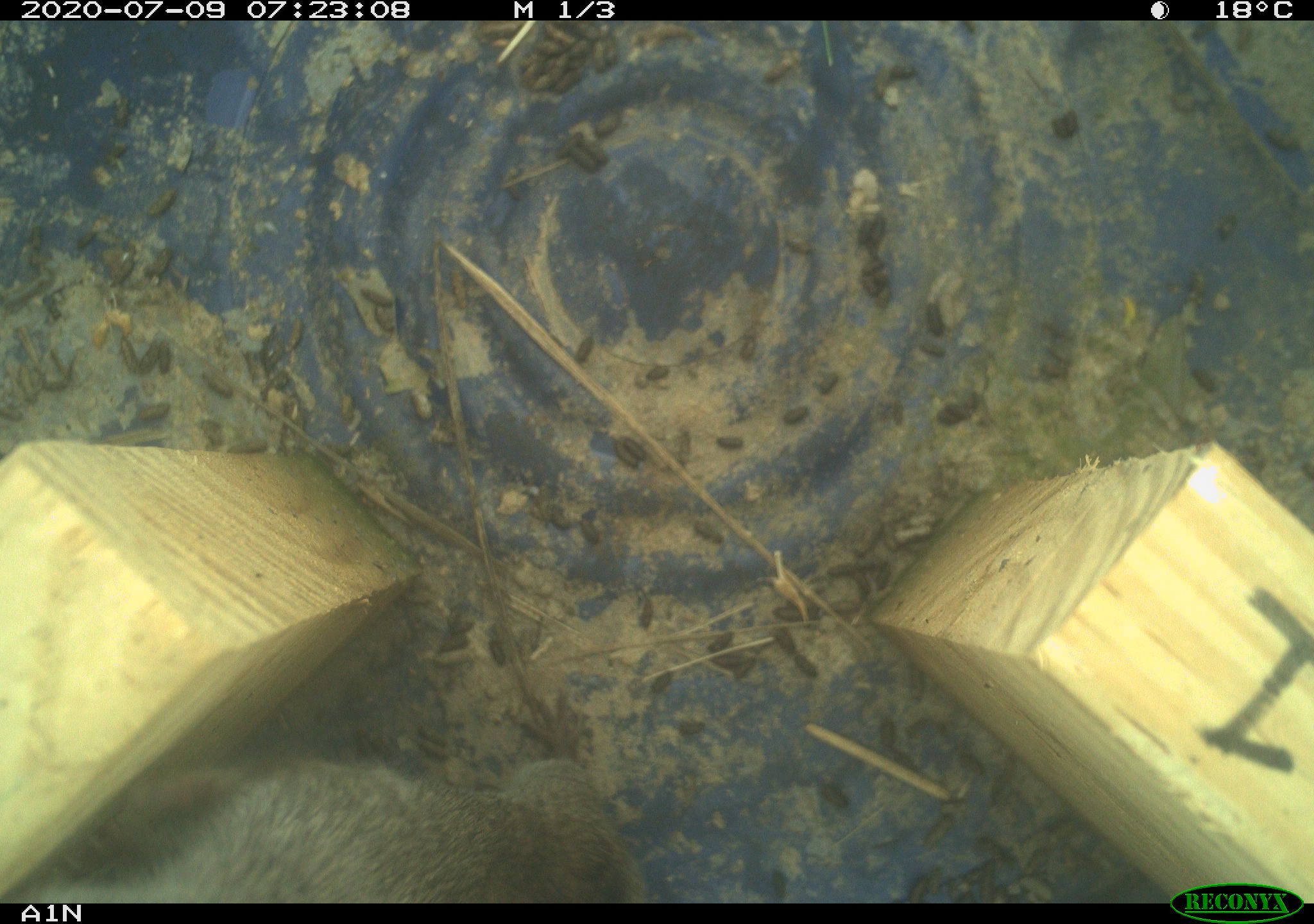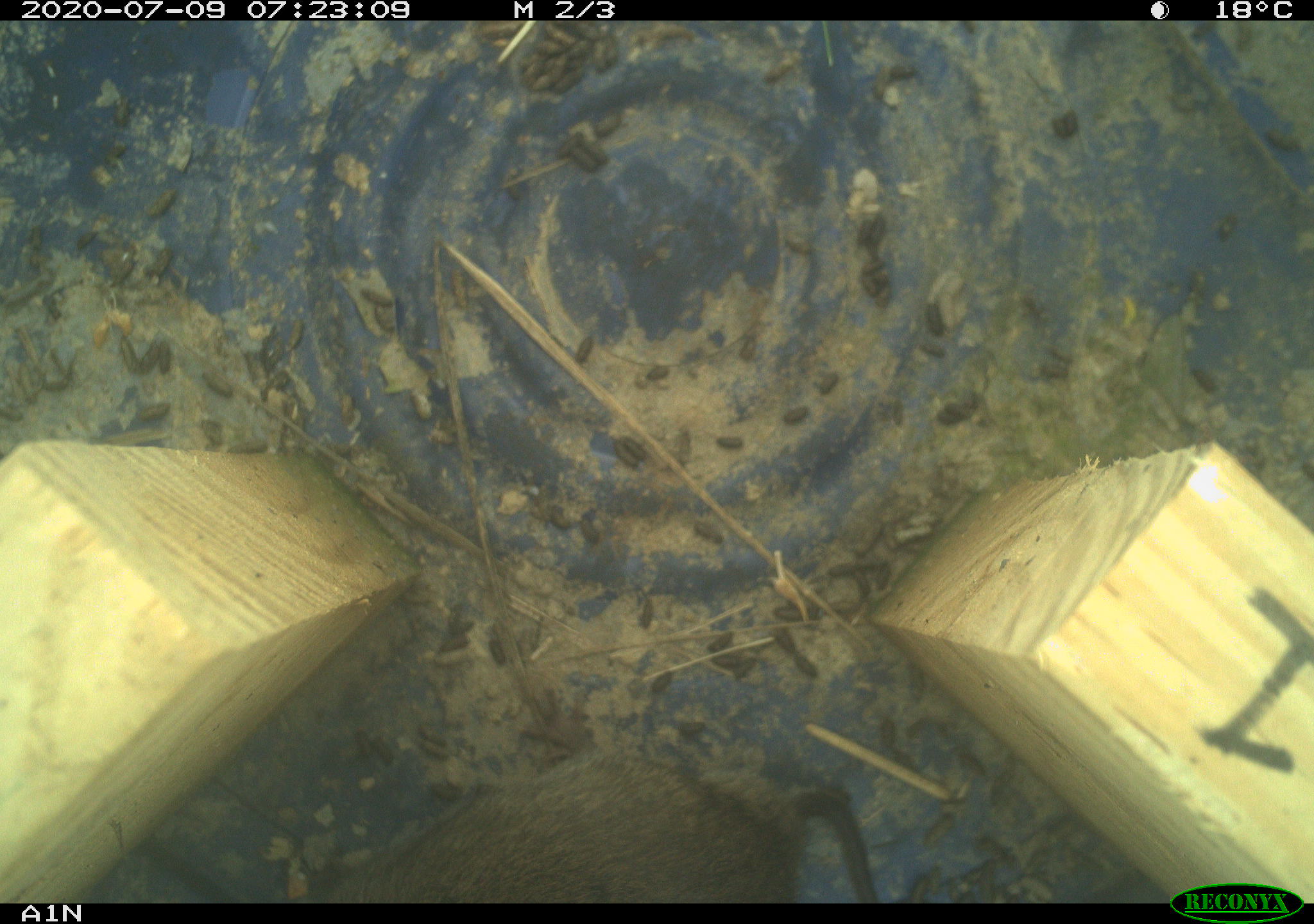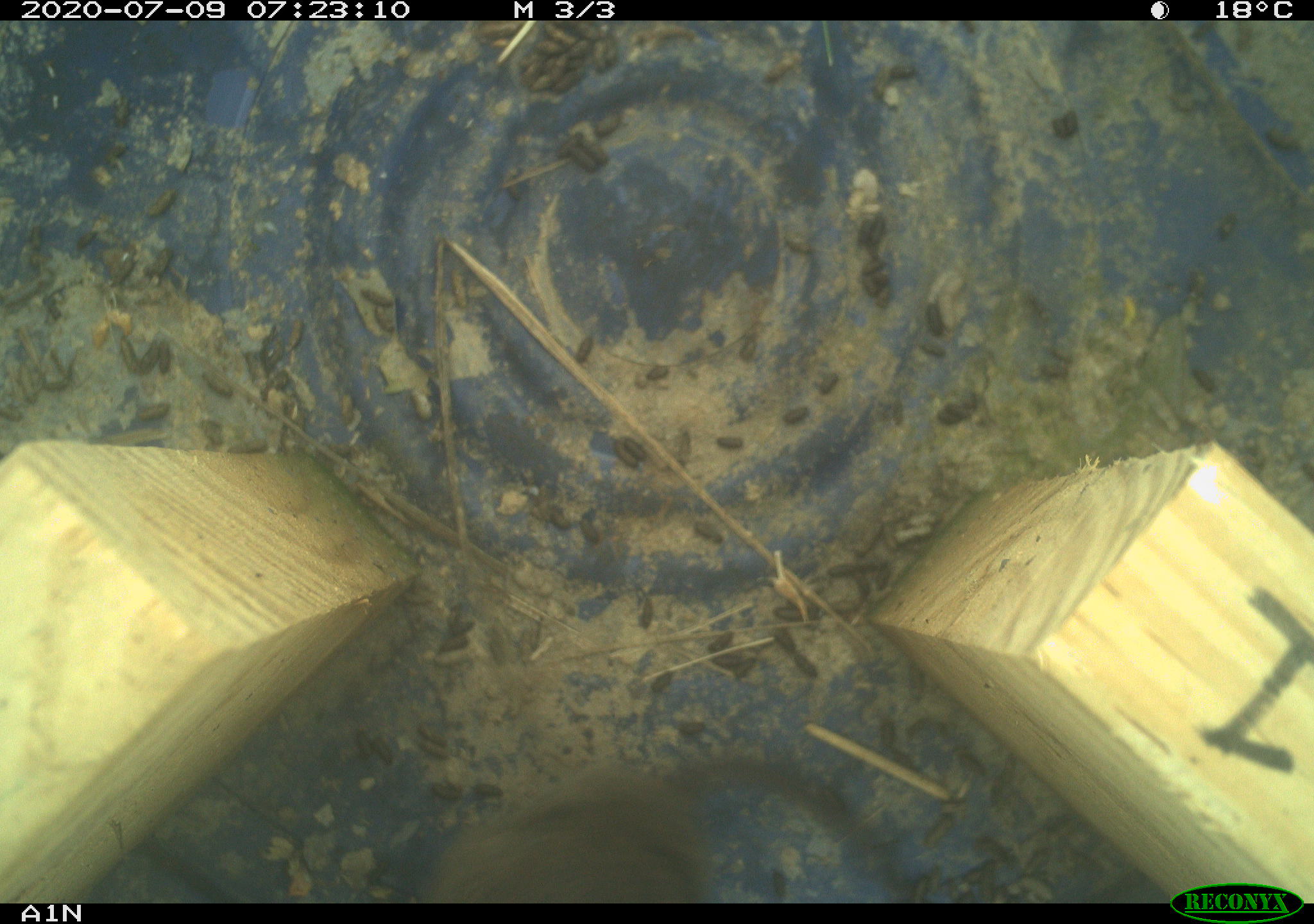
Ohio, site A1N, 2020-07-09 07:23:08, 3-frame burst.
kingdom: Animalia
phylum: Chordata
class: Mammalia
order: Rodentia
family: Cricetidae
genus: Microtus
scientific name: Microtus pennsylvanicus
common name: meadow vole